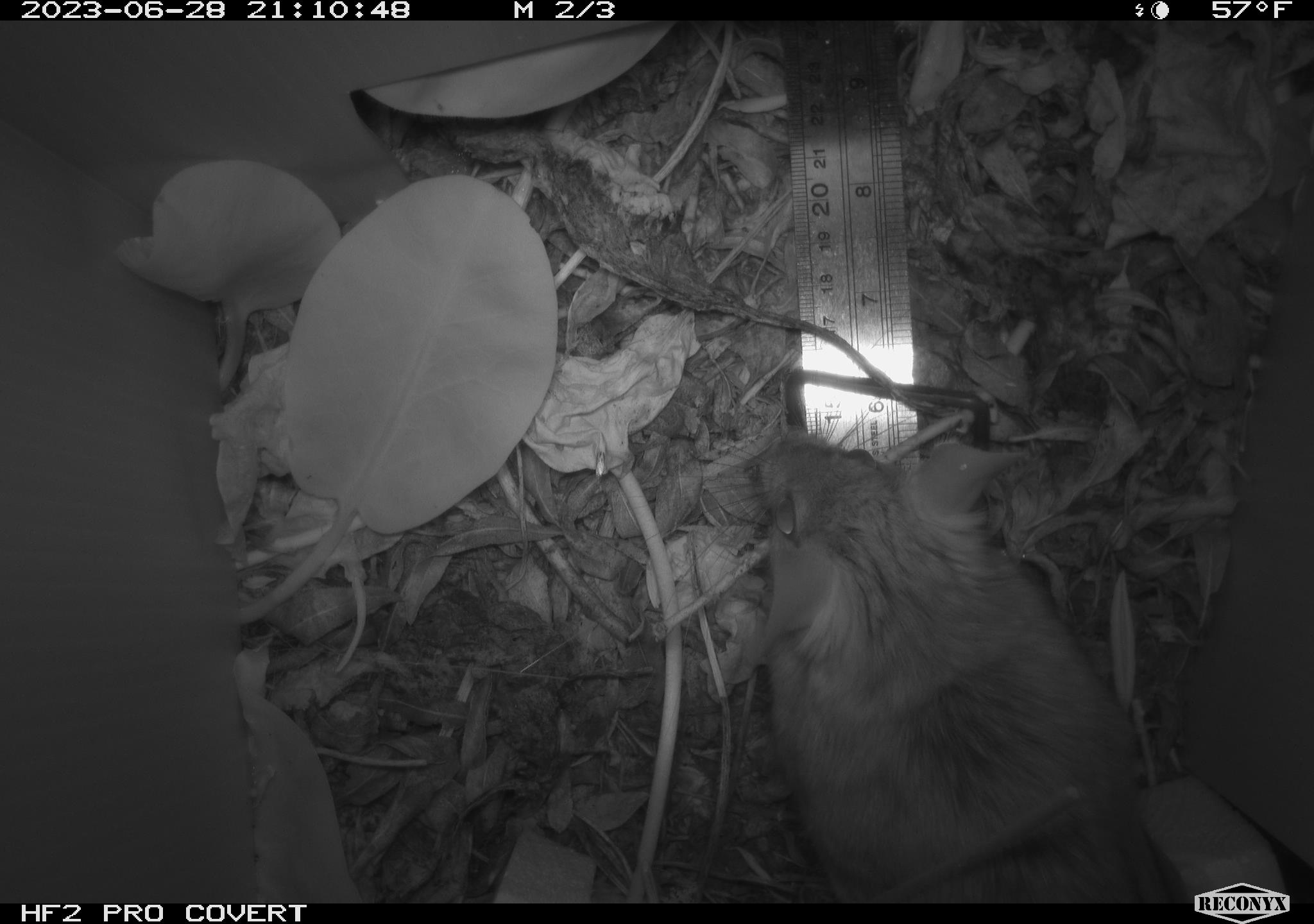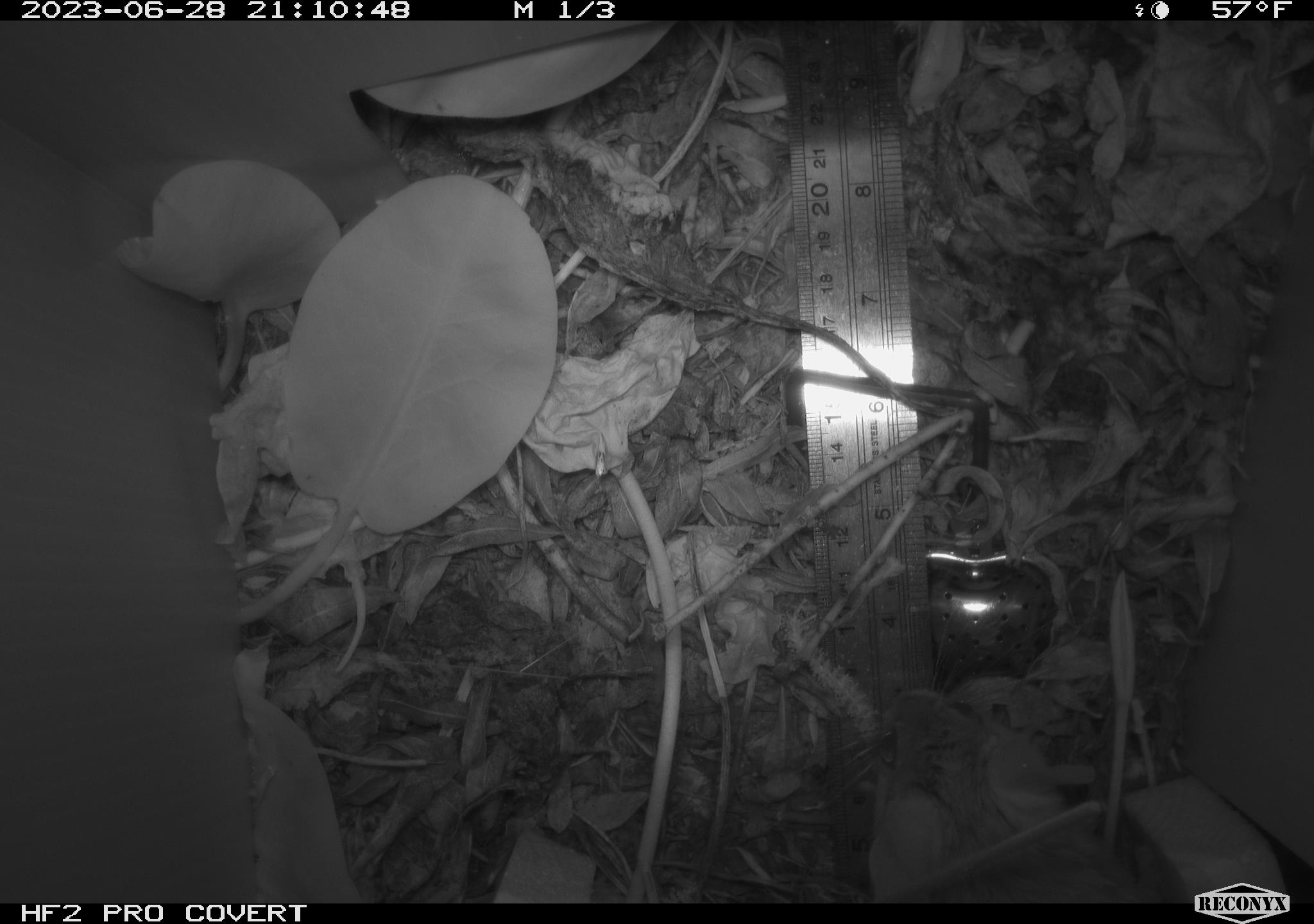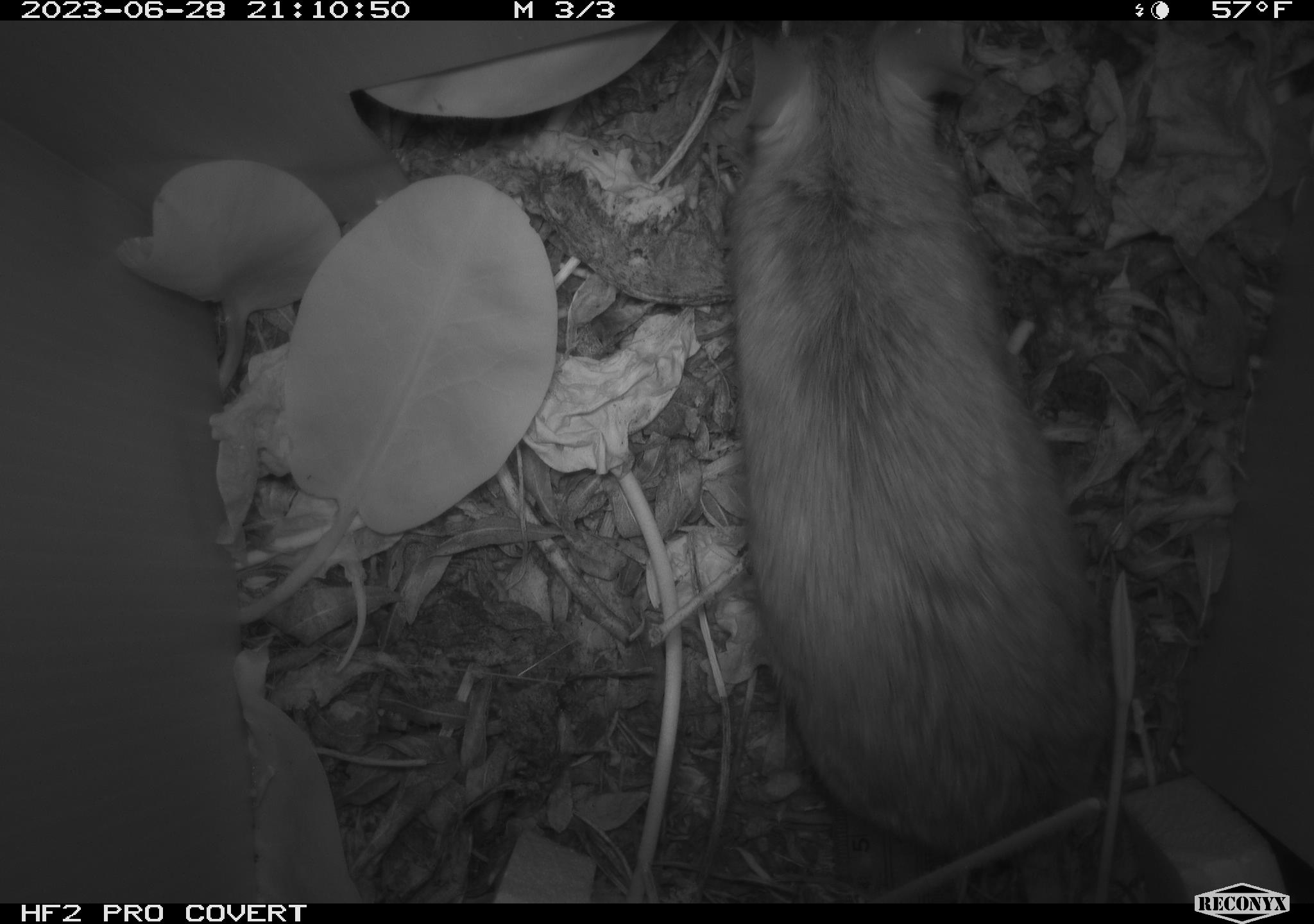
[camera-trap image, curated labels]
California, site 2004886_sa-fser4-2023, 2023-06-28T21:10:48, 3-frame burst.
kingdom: Animalia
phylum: Chordata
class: Mammalia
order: Rodentia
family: Cricetidae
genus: Neotoma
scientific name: Neotoma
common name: pack rat or woodrat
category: neotoma species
Neotoma species (pack rat or woodrat) (Neotoma).